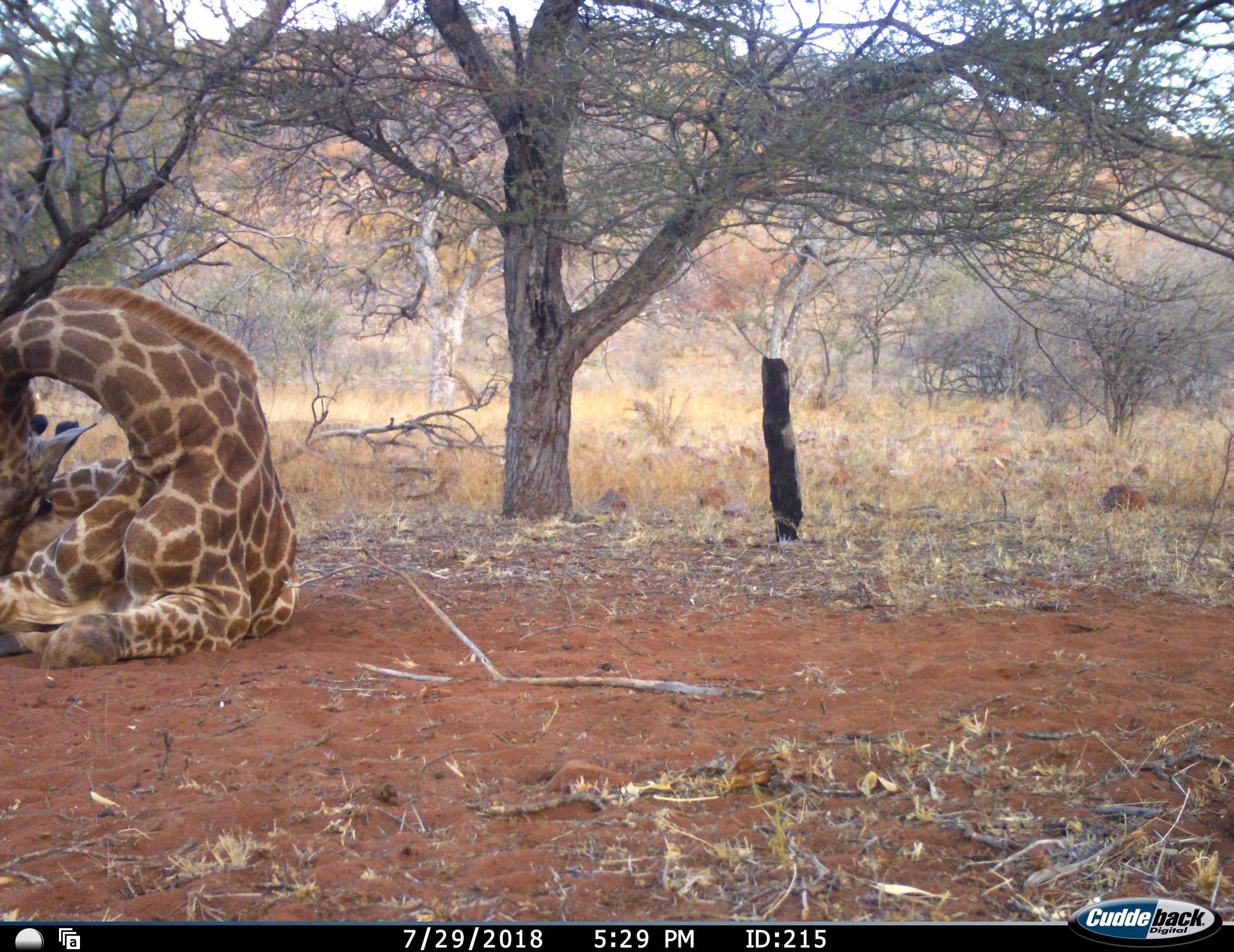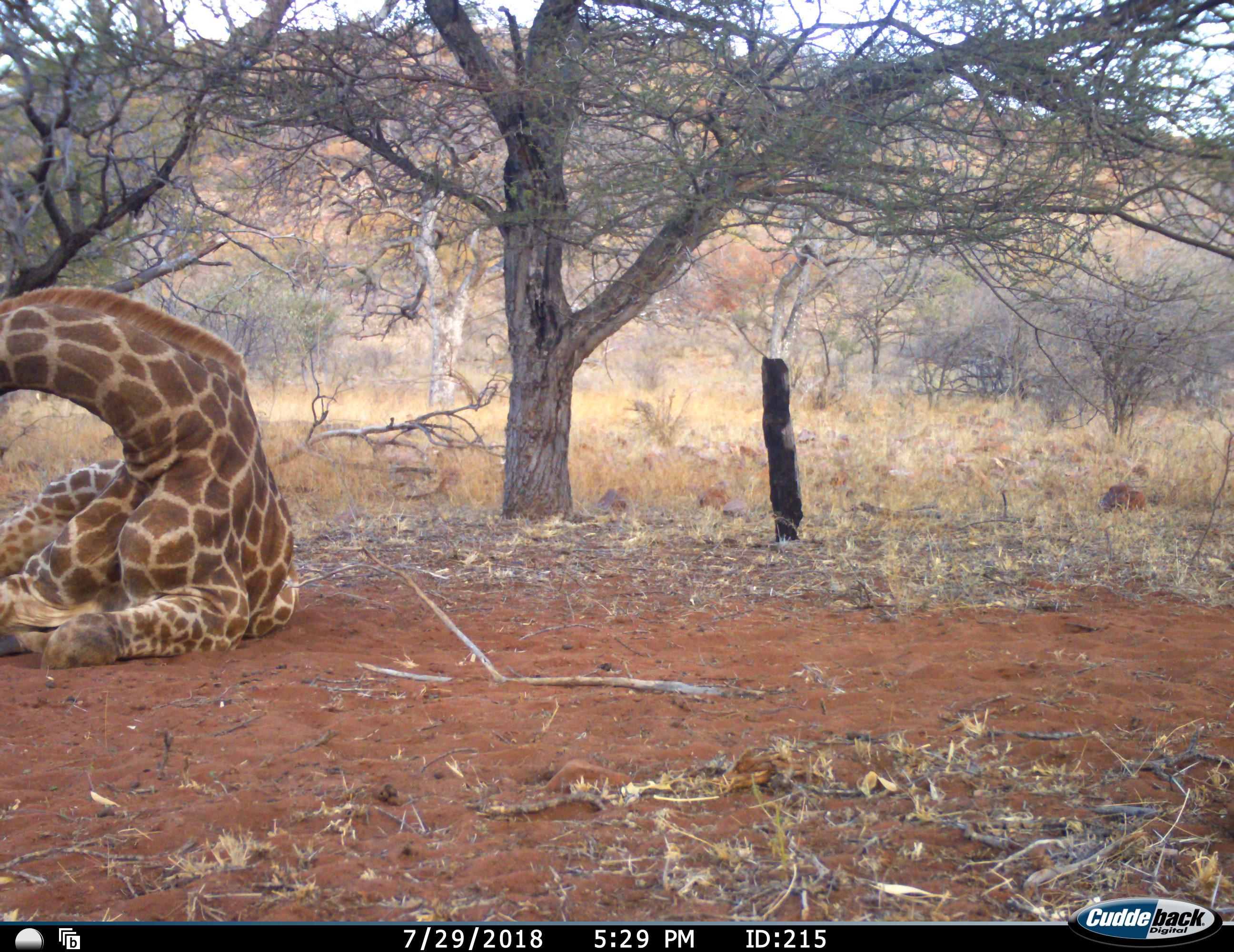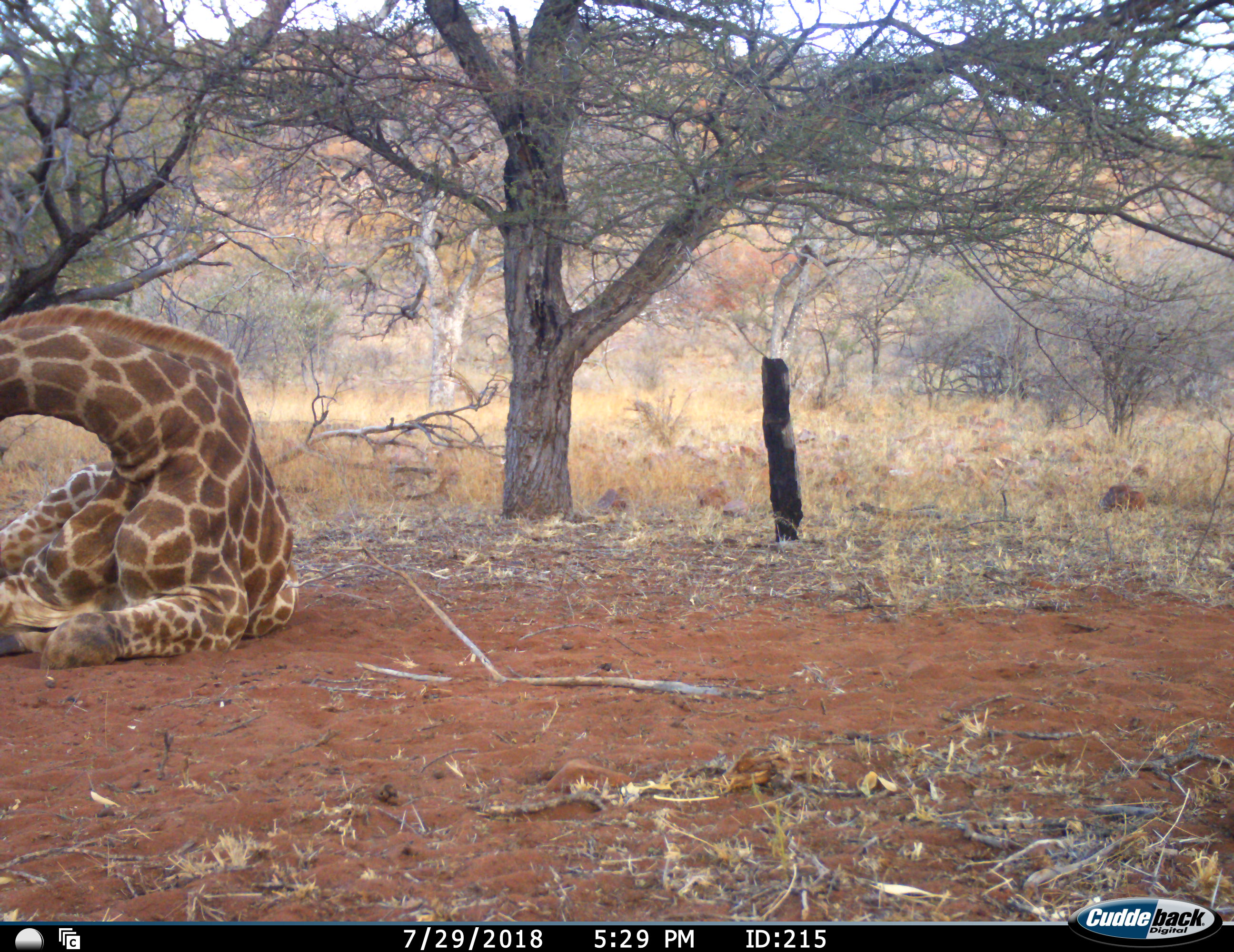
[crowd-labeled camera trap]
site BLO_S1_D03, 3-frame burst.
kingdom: Animalia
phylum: Chordata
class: Mammalia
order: Artiodactyla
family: Giraffidae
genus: Giraffa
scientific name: Giraffa camelopardalis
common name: giraffe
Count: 1.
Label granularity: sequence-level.